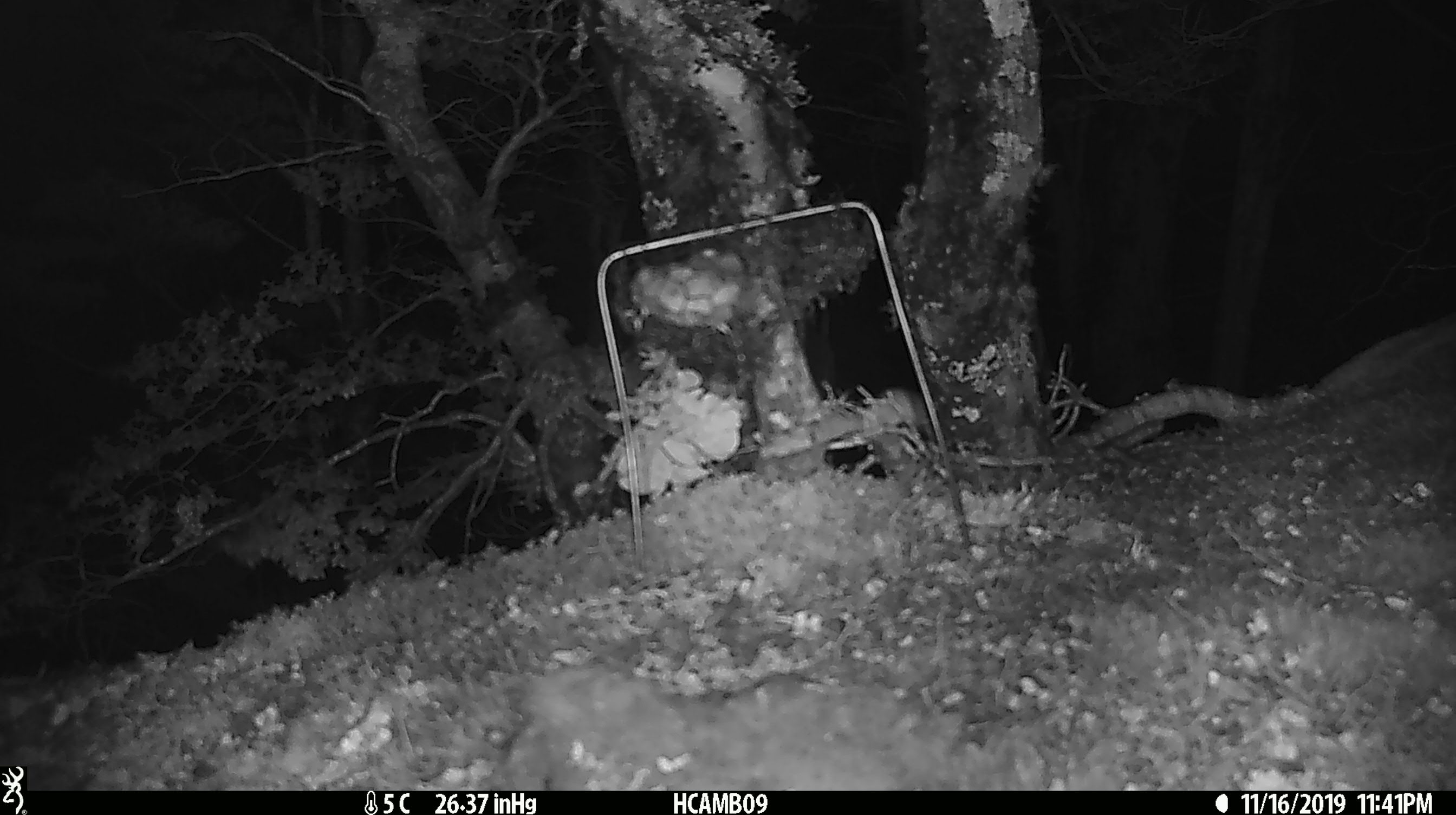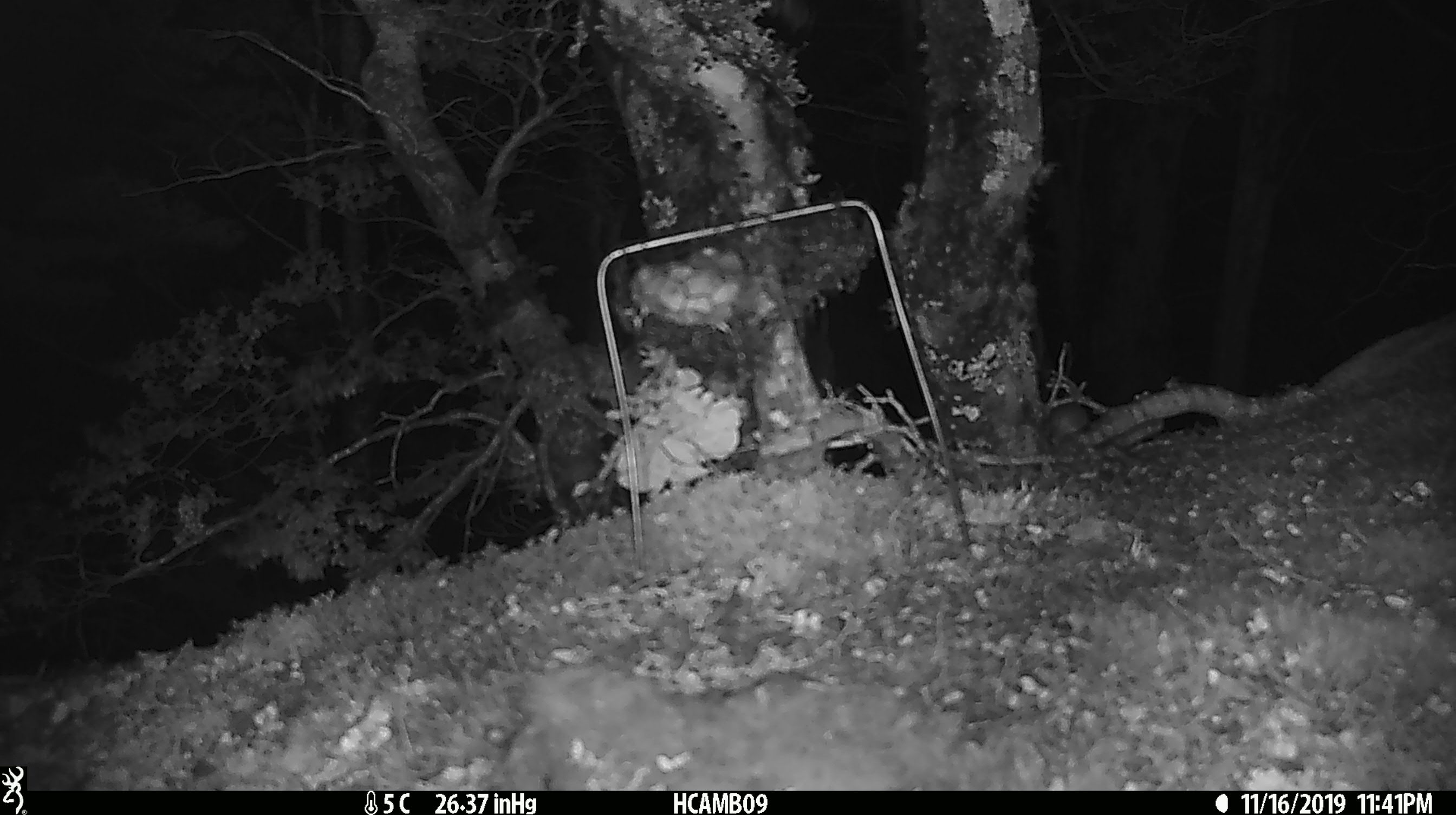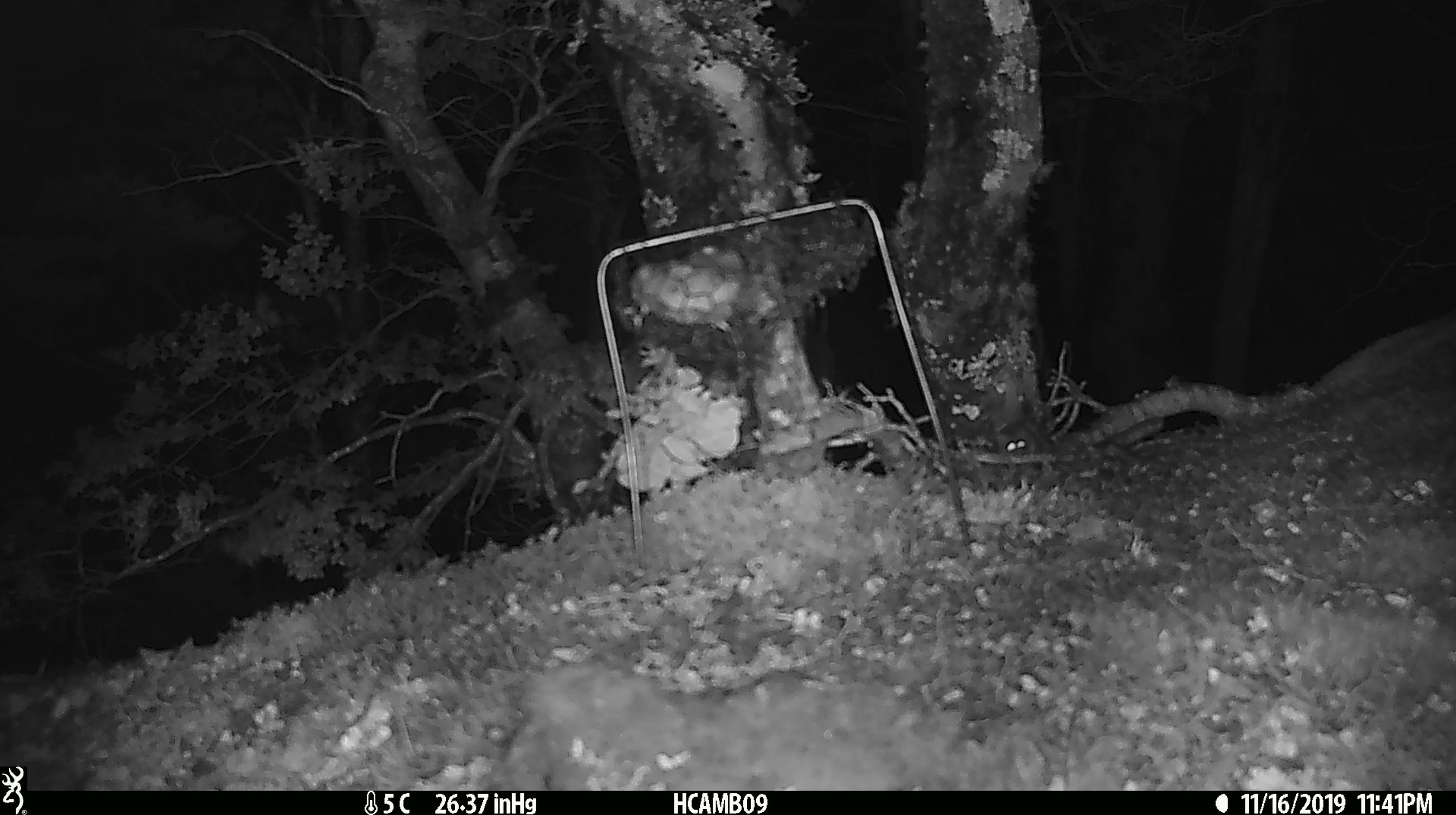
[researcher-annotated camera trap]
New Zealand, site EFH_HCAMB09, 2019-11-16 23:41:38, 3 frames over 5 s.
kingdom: Animalia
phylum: Chordata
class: Mammalia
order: Rodentia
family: Muridae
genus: Mus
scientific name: Mus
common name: mouse